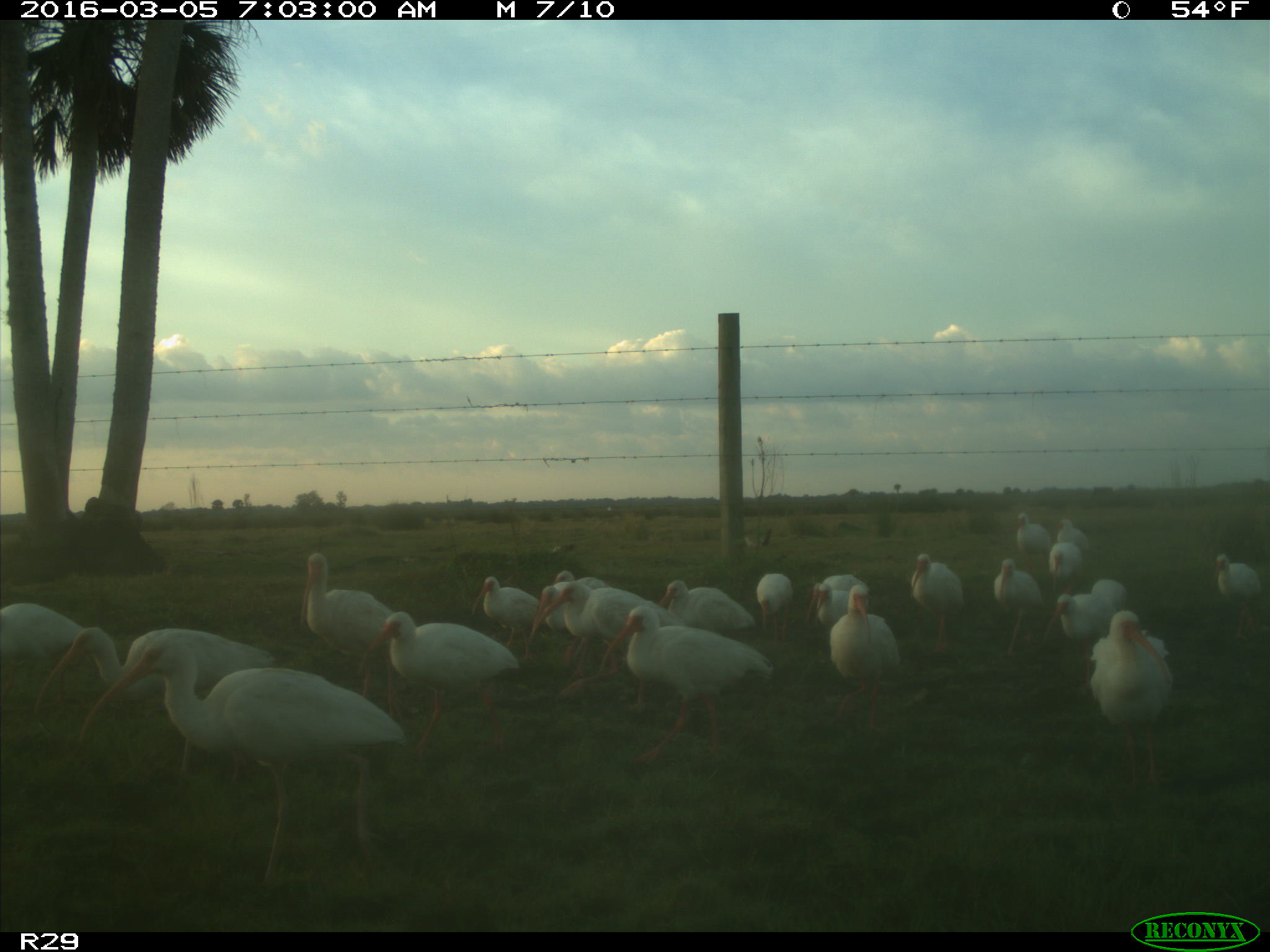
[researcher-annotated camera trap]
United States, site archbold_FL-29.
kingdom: Animalia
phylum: Chordata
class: Aves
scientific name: Aves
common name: birds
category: unidentified bird